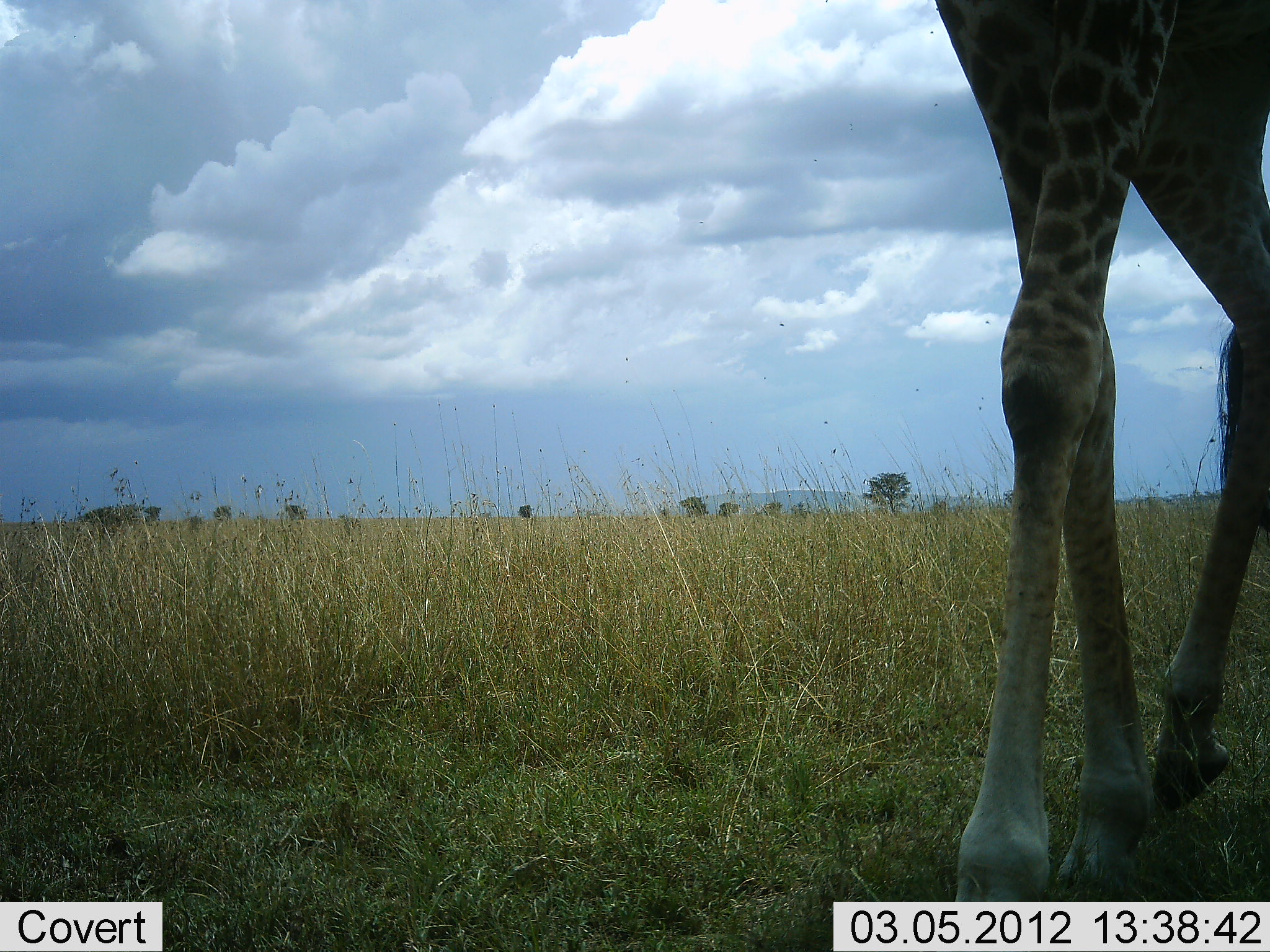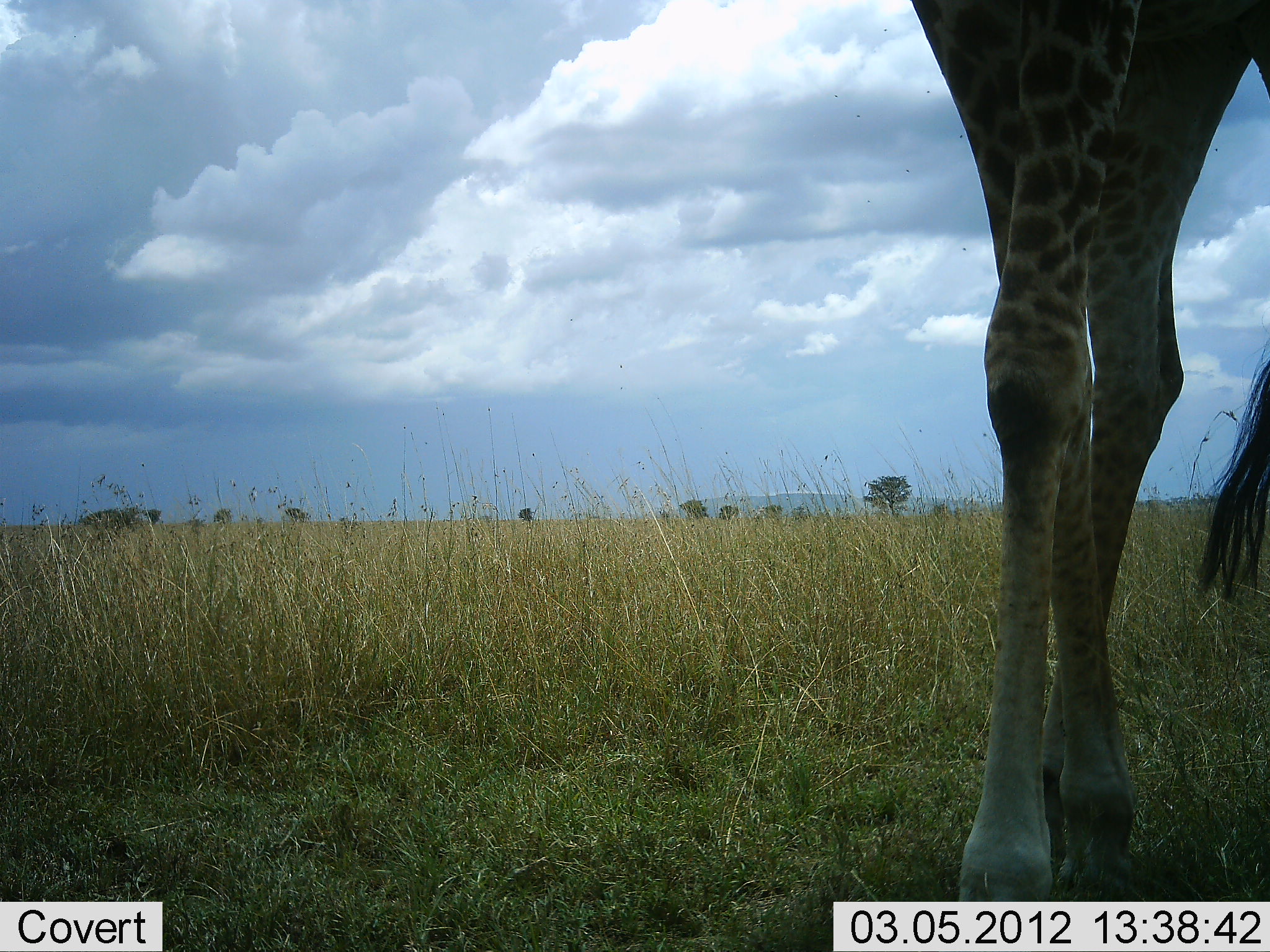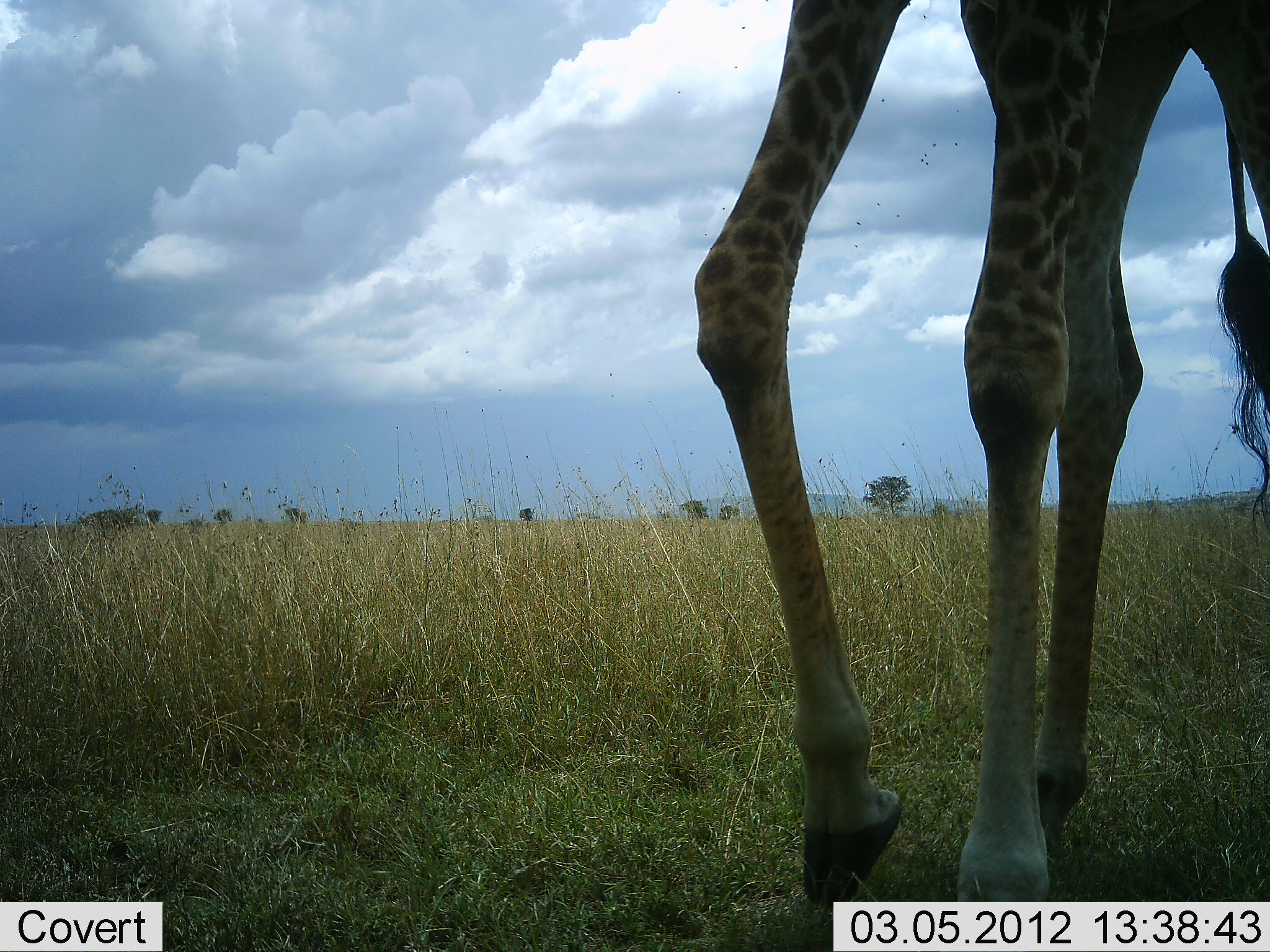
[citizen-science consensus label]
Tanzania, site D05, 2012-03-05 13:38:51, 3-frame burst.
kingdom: Animalia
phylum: Chordata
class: Mammalia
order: Artiodactyla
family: Giraffidae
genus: Giraffa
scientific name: Giraffa camelopardalis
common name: giraffe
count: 1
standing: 16%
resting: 0%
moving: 89%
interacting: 0%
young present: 0%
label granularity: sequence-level